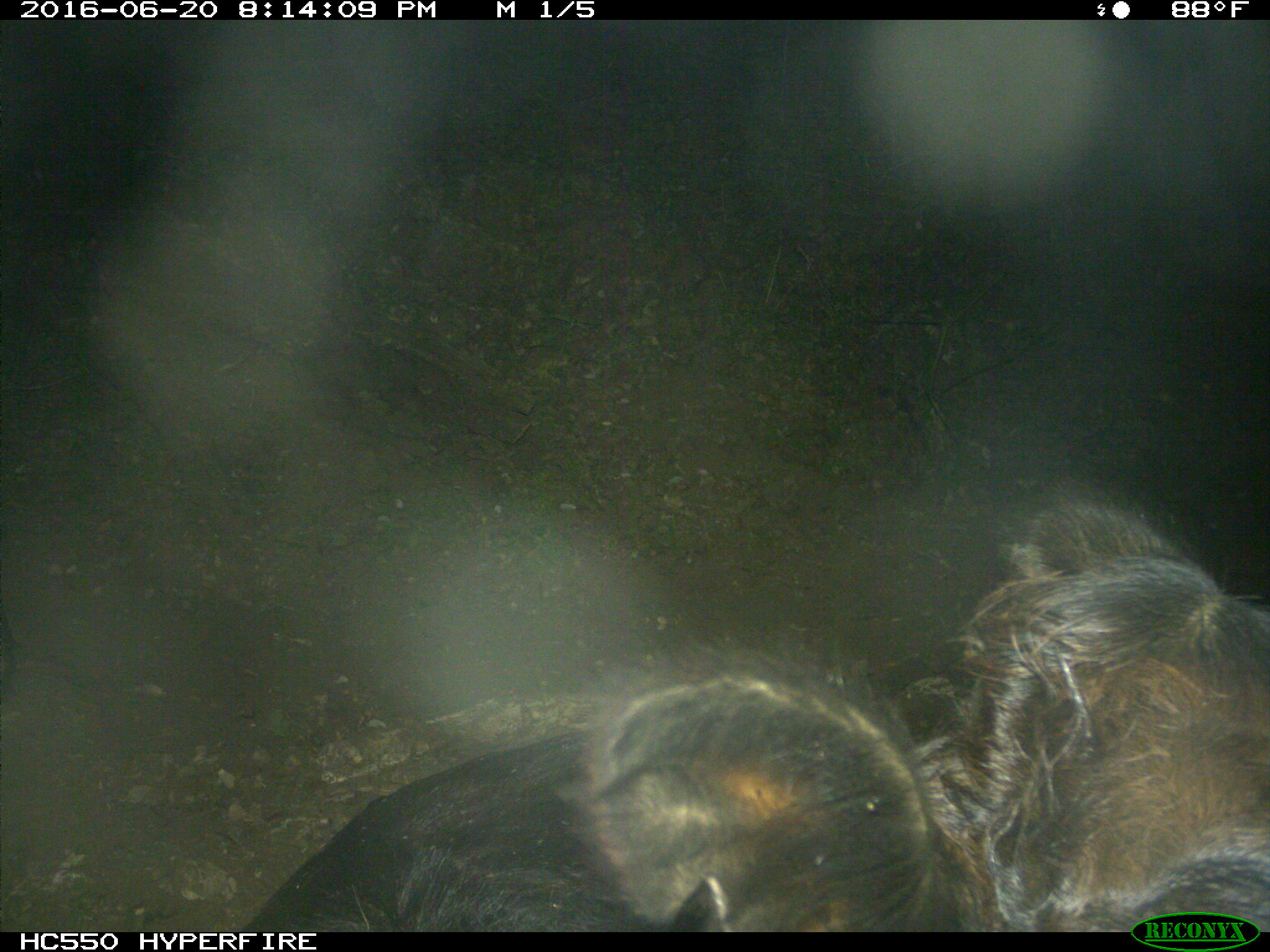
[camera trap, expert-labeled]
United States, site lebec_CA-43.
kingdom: Animalia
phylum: Chordata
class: Mammalia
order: Artiodactyla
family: Bovidae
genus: Bos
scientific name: Bos taurus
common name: domestic cow